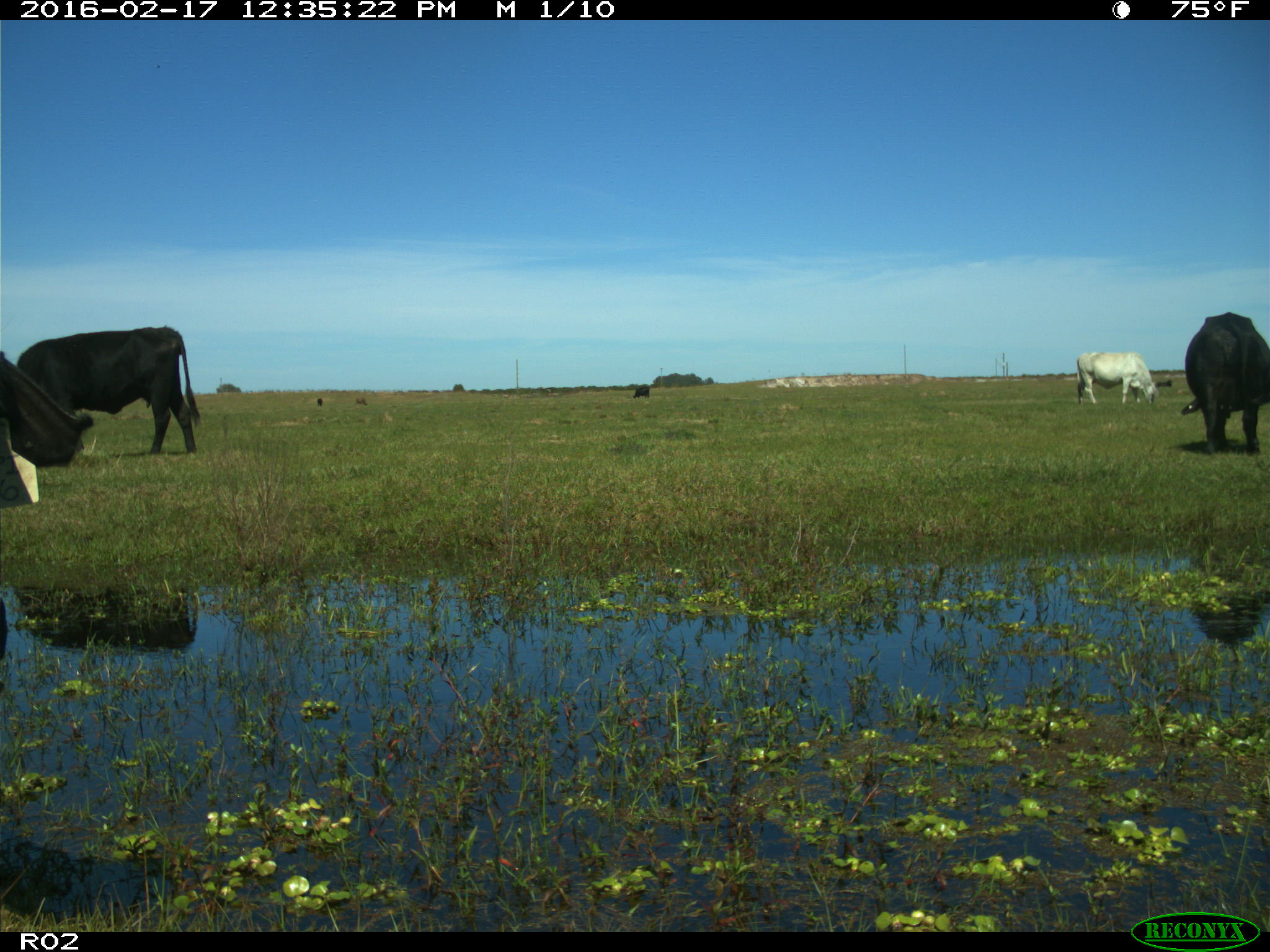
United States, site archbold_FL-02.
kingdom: Animalia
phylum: Chordata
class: Mammalia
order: Artiodactyla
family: Bovidae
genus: Bos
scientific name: Bos taurus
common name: domestic cow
Bos taurus (domestic cow).